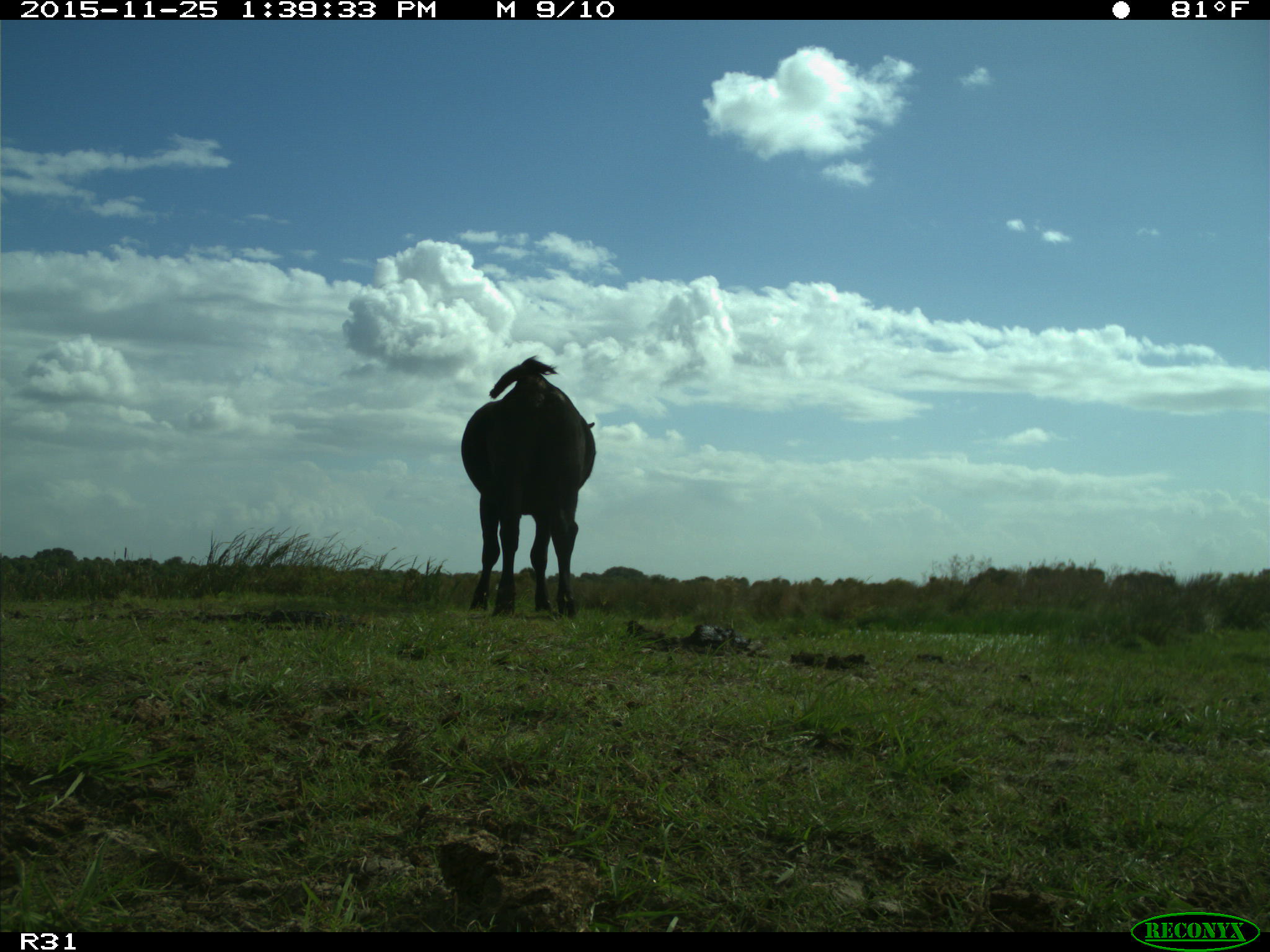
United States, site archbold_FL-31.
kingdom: Animalia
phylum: Chordata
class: Mammalia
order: Artiodactyla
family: Bovidae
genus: Bos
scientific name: Bos taurus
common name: domestic cow